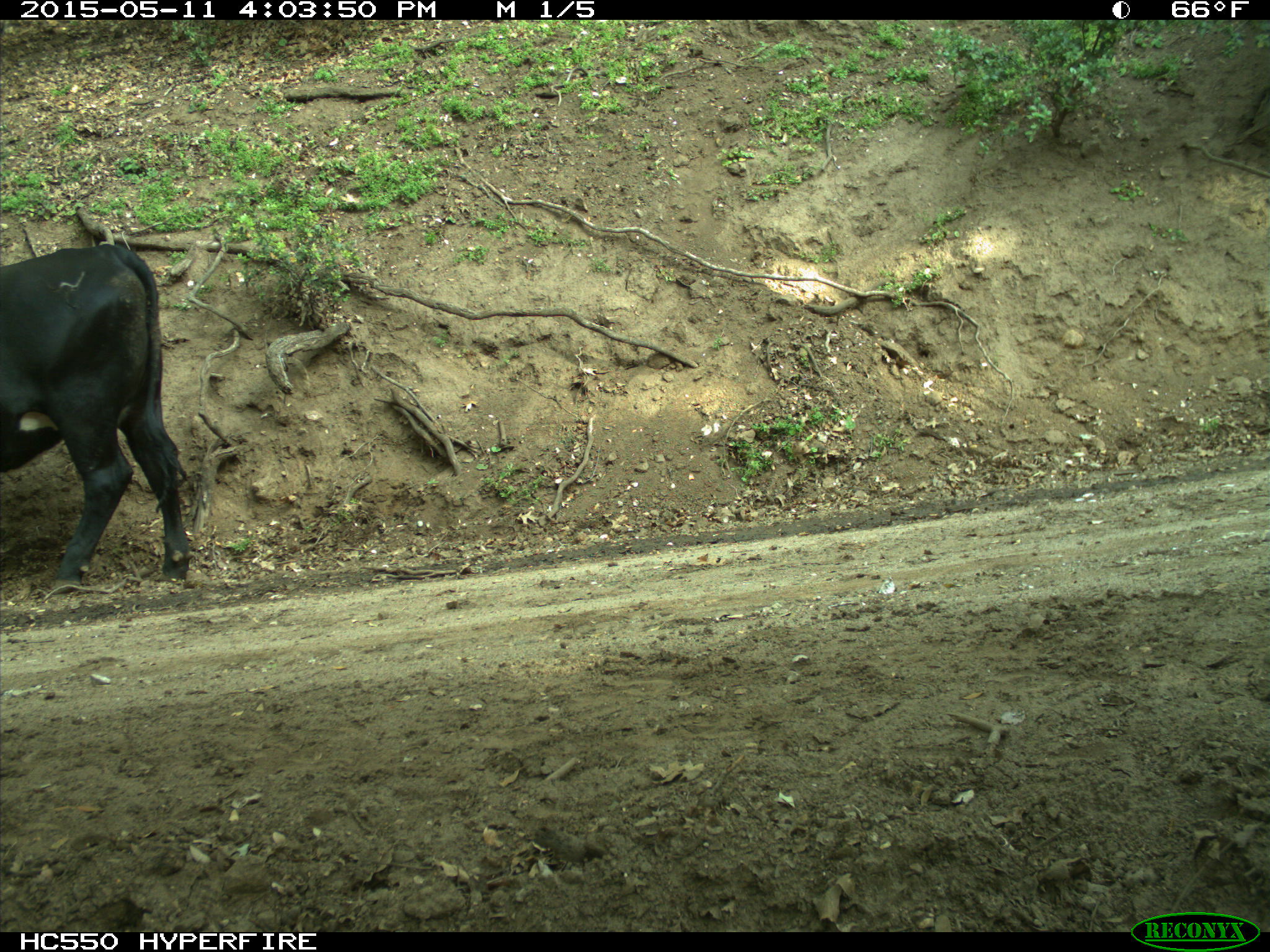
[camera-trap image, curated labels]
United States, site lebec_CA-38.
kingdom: Animalia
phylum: Chordata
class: Mammalia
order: Artiodactyla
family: Bovidae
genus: Bos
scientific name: Bos taurus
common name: domestic cow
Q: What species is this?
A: Bos taurus (domestic cow).